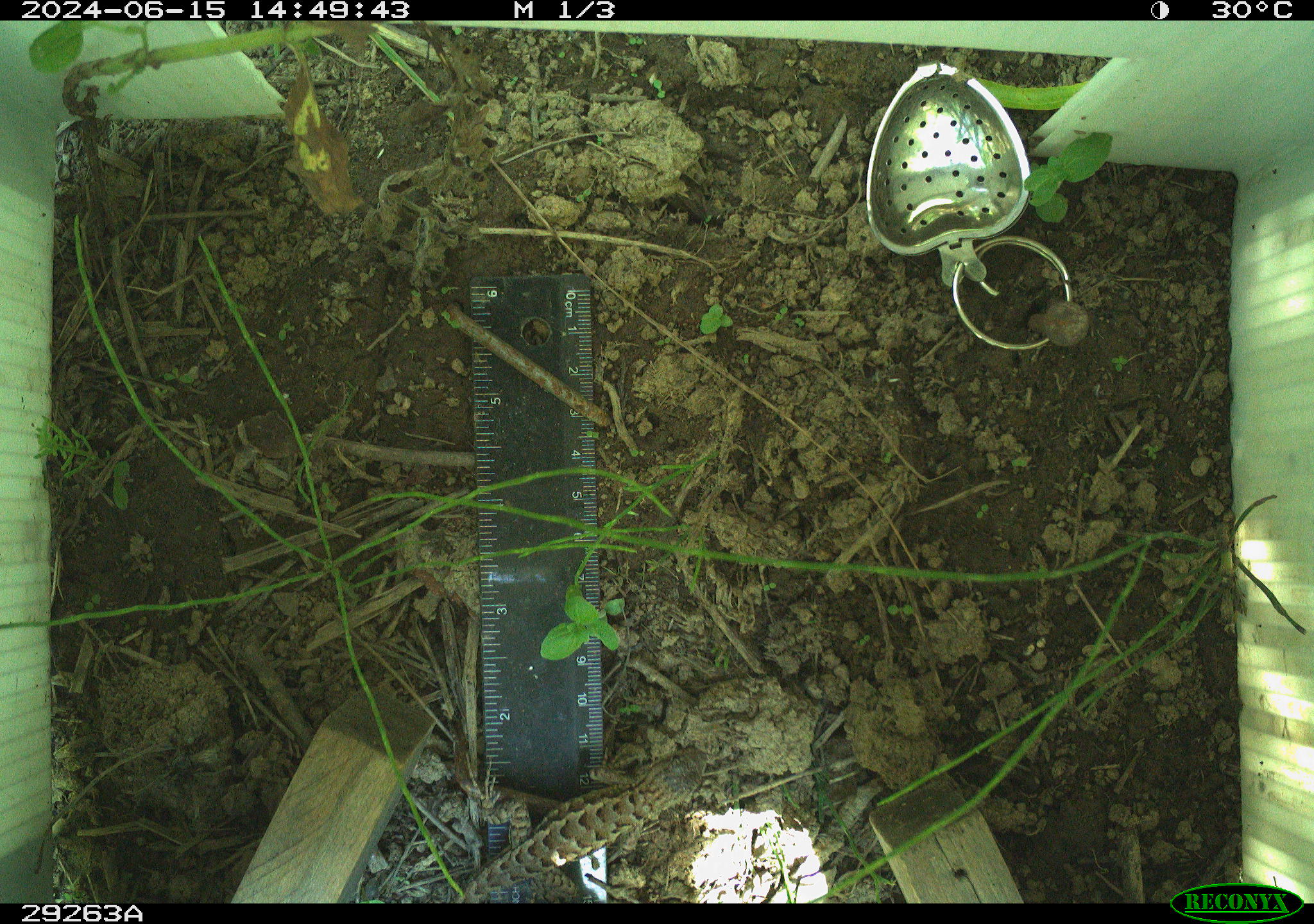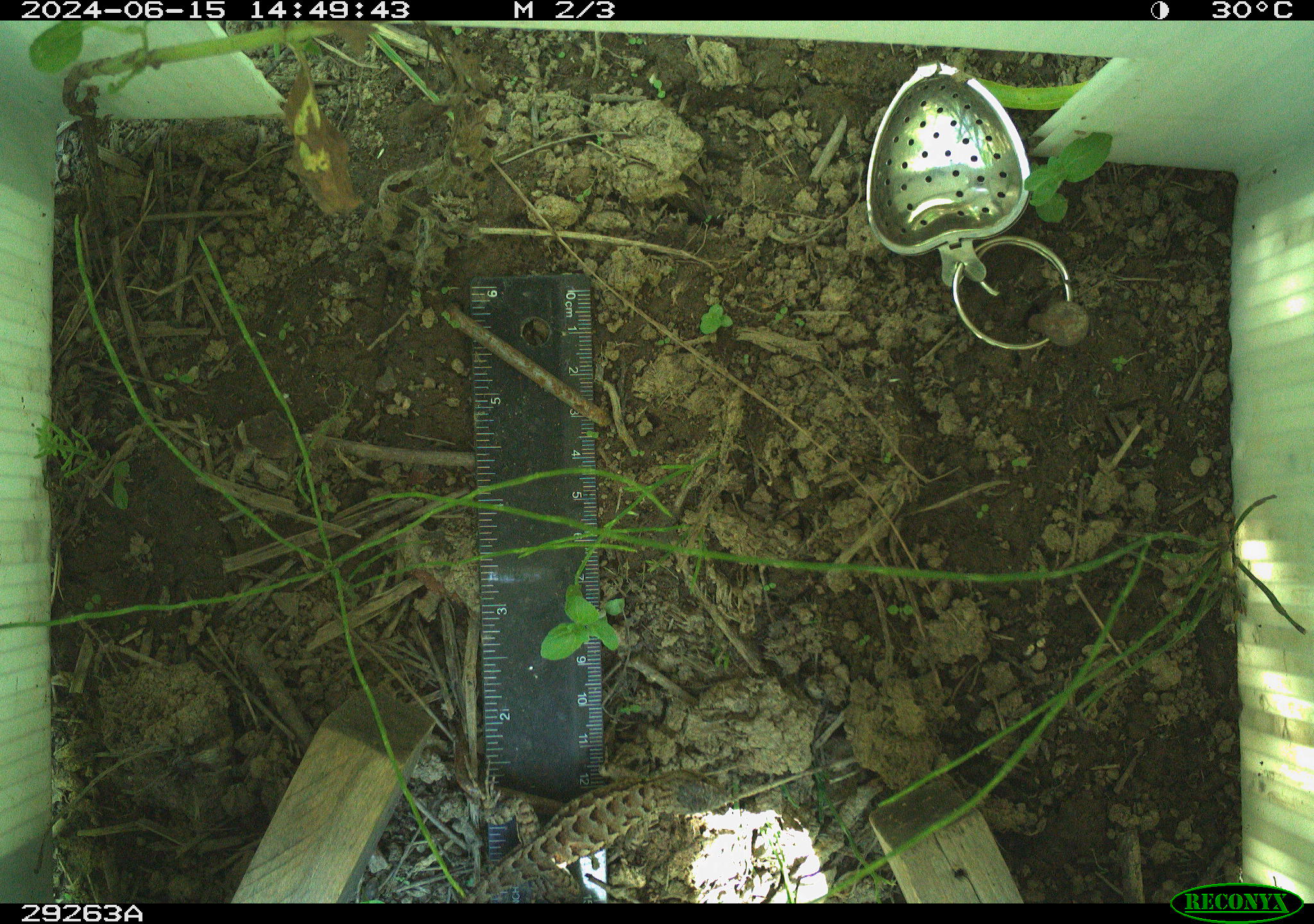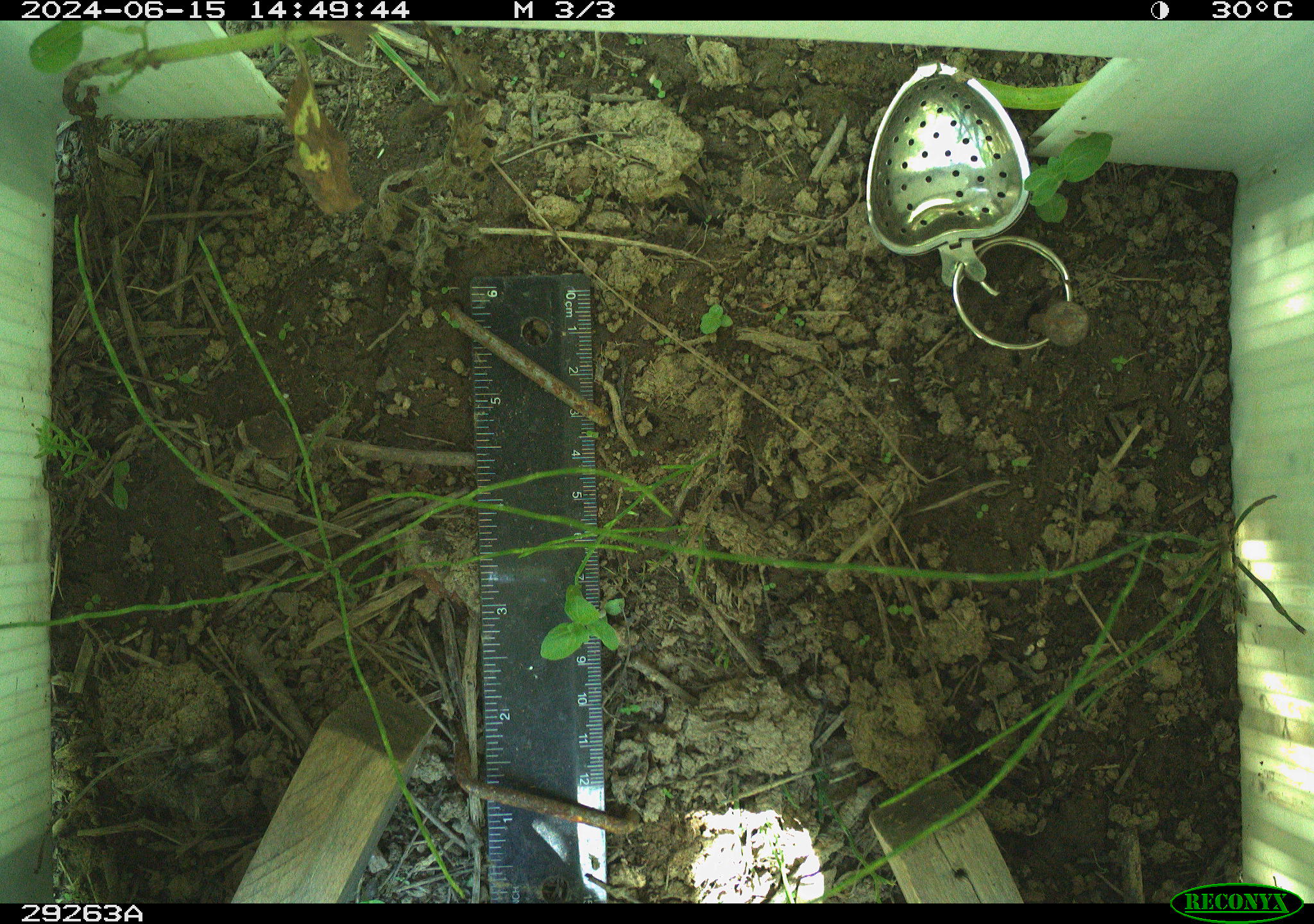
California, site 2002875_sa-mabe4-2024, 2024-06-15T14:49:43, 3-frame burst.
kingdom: Animalia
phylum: Chordata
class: Reptilia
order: Squamata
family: Phrynosomatidae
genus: Sceloporus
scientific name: Sceloporus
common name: spiny lizards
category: sceloporus species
Sceloporus species (spiny lizards) (Sceloporus).